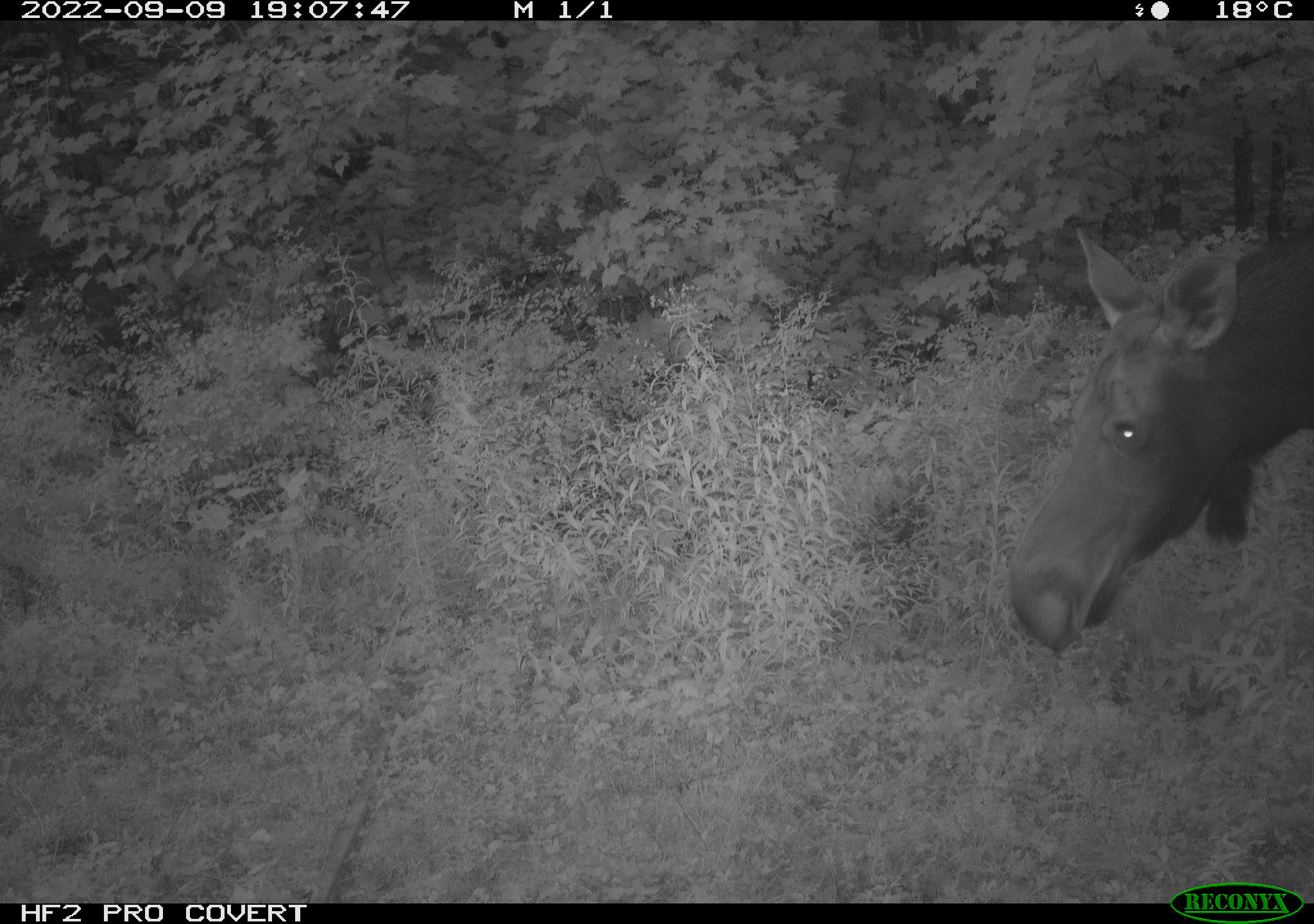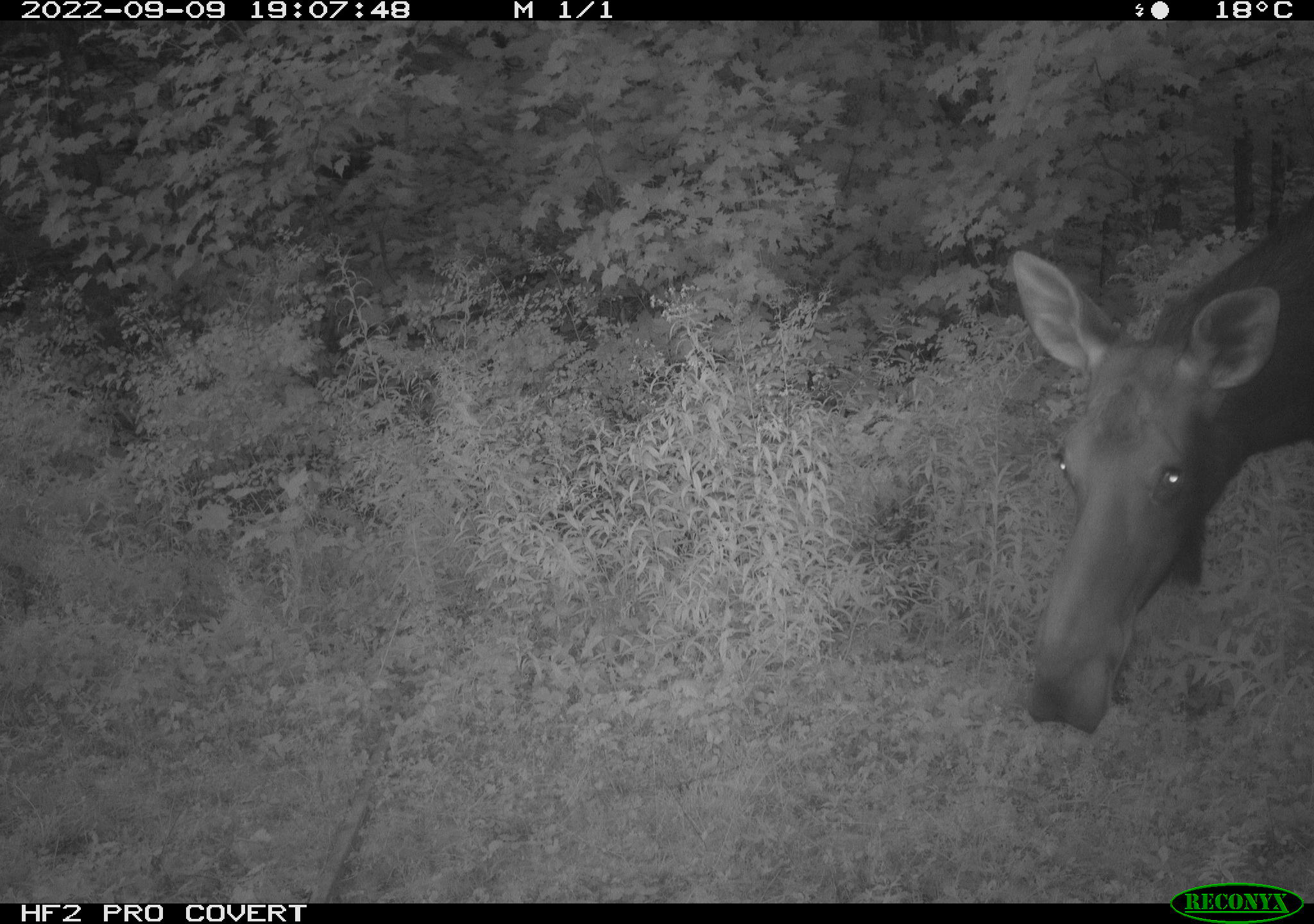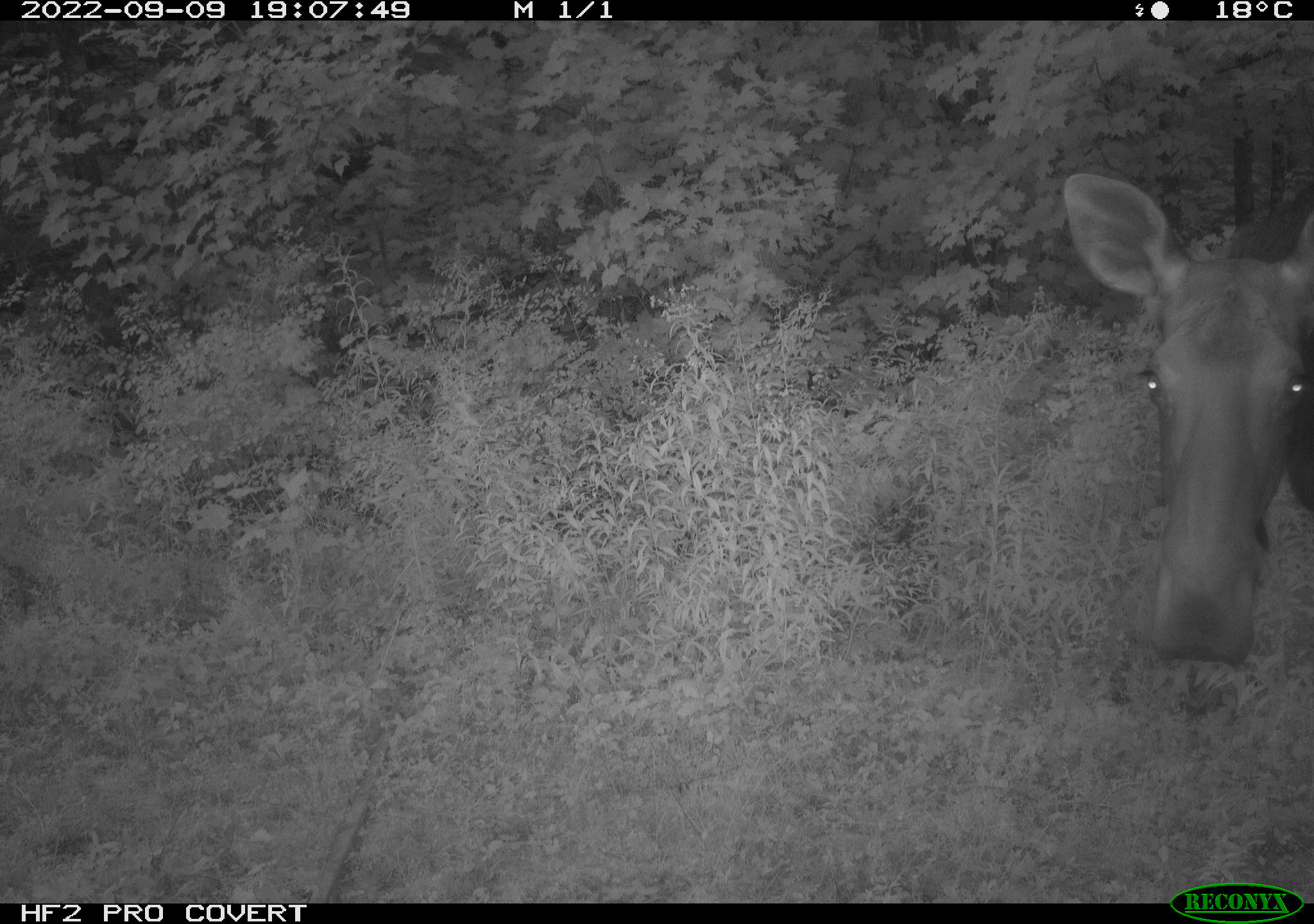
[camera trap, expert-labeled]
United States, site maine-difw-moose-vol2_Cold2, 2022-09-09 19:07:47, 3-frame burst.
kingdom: Animalia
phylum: Chordata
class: Mammalia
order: Artiodactyla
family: Cervidae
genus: Alces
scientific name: Alces alces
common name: moose